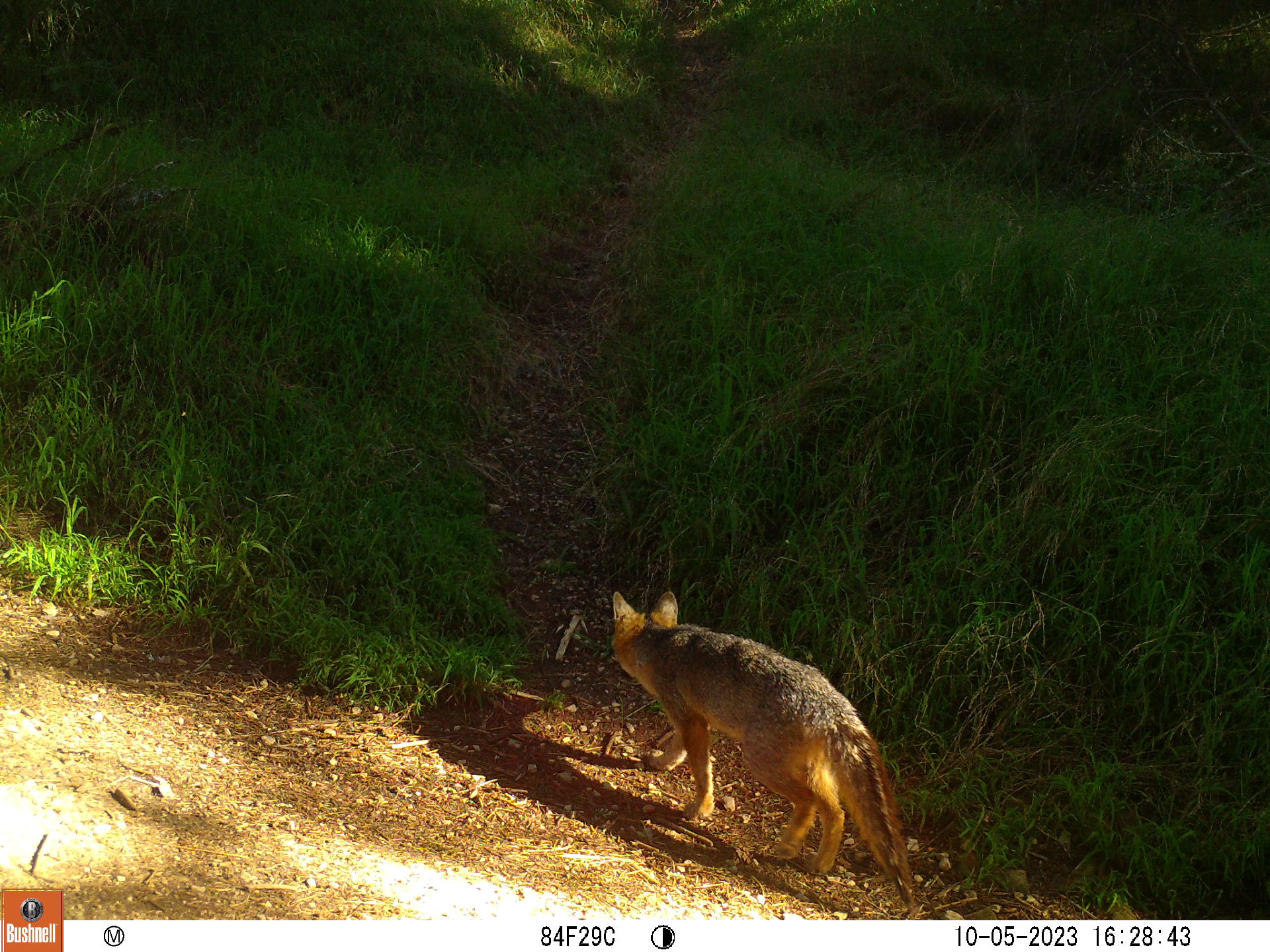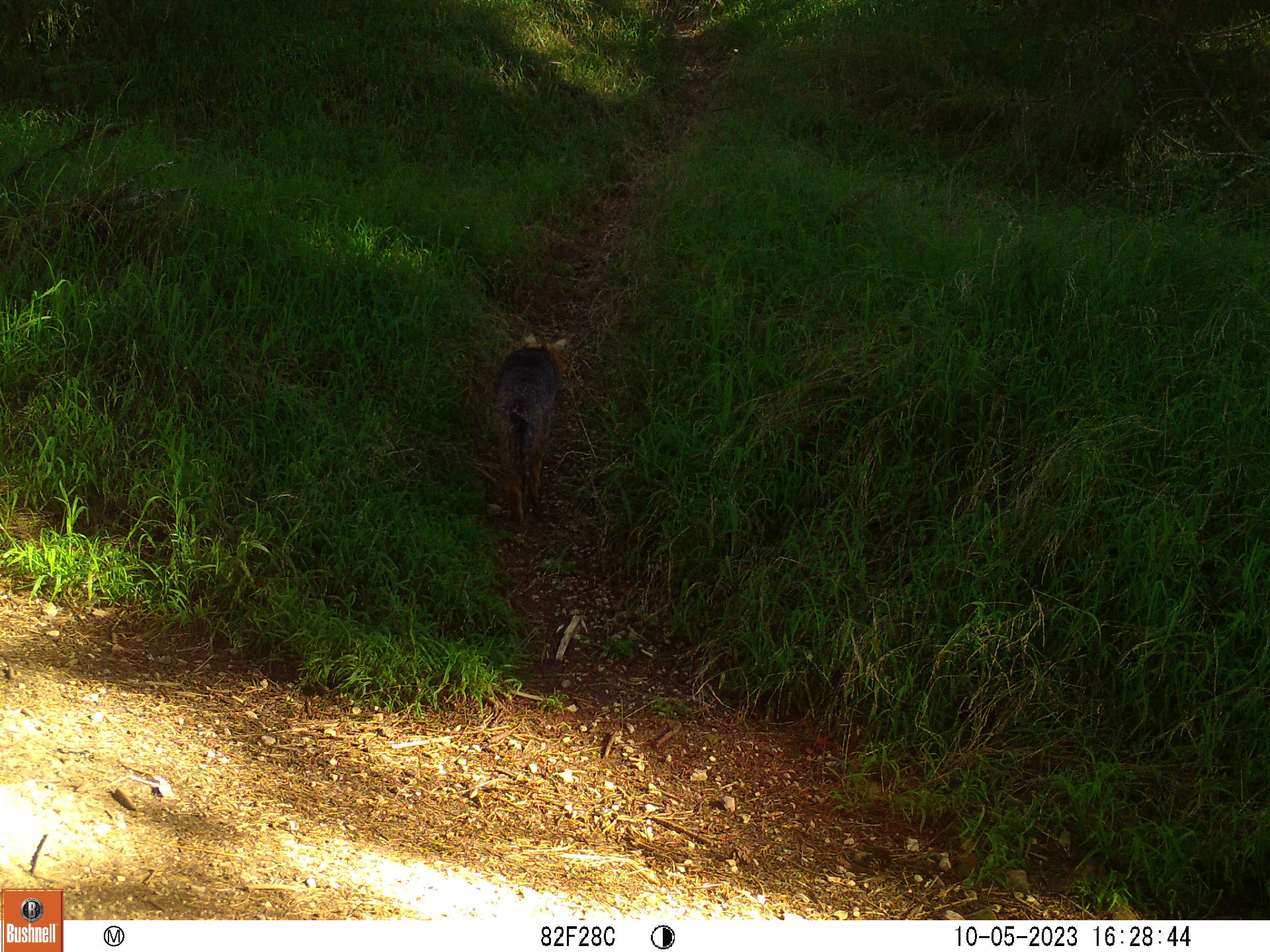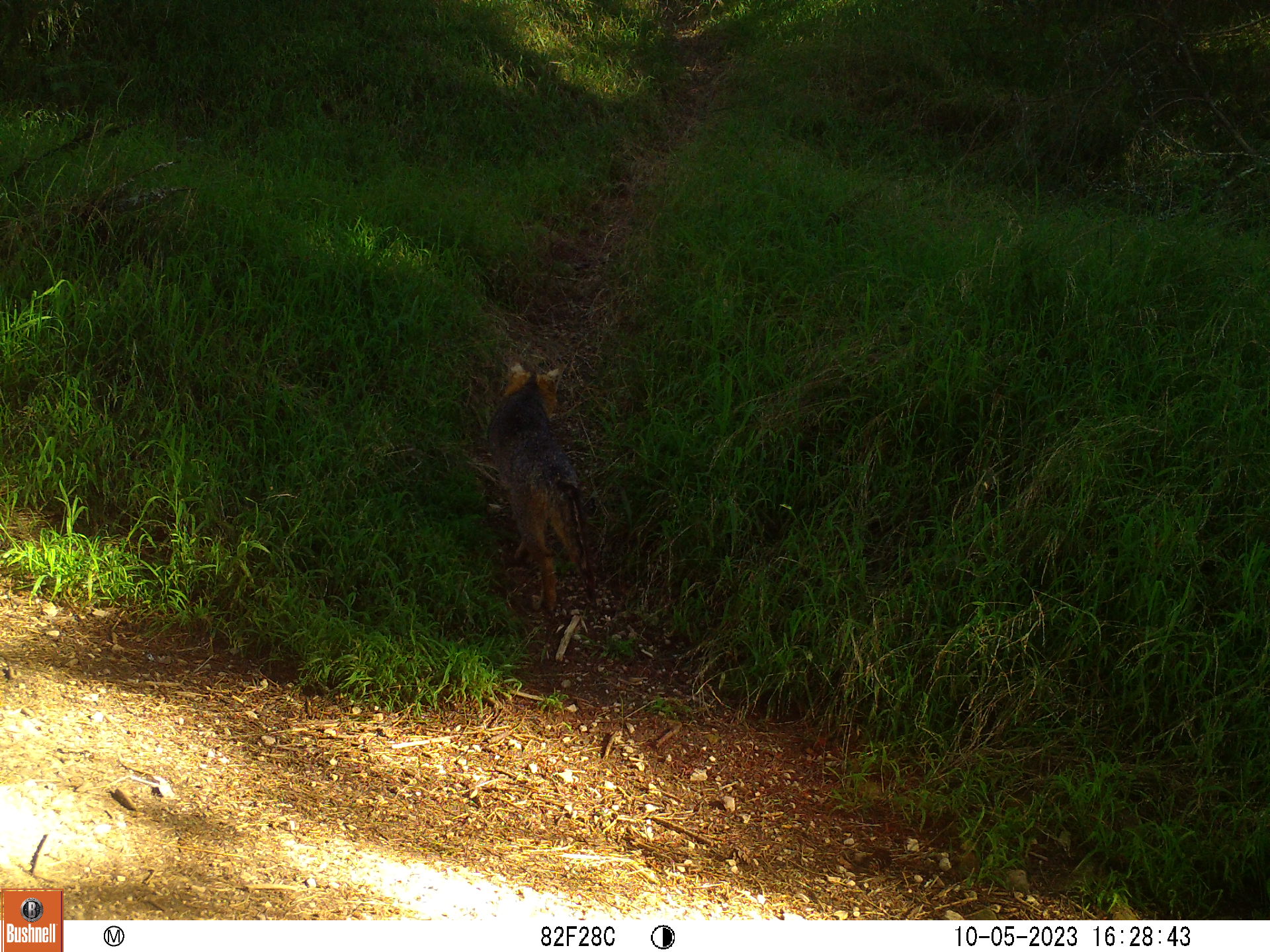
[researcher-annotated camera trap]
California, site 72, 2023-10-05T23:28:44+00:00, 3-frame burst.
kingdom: Animalia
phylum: Chordata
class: Mammalia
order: Carnivora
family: Canidae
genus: Canis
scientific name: Canis latrans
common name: coyote